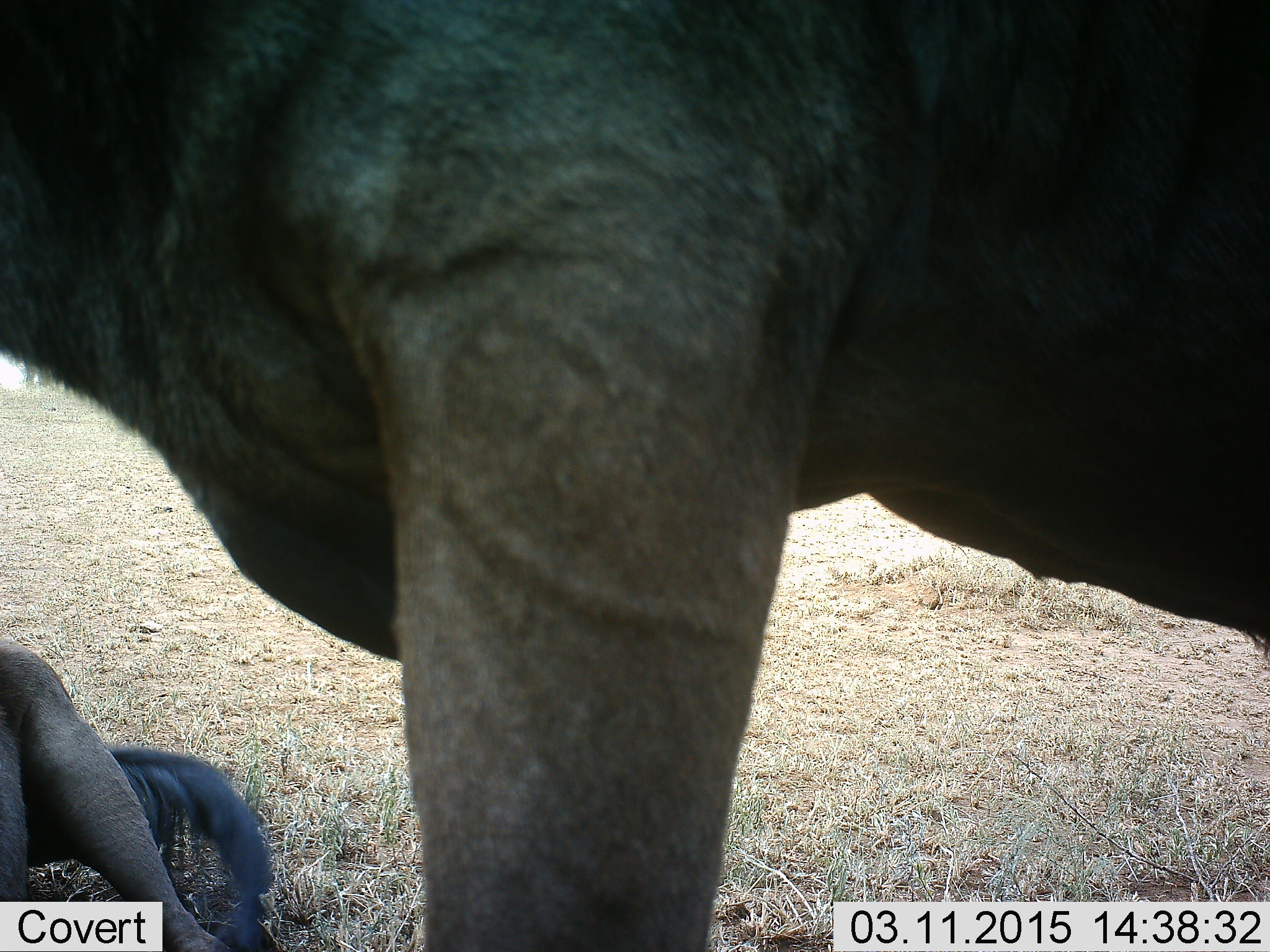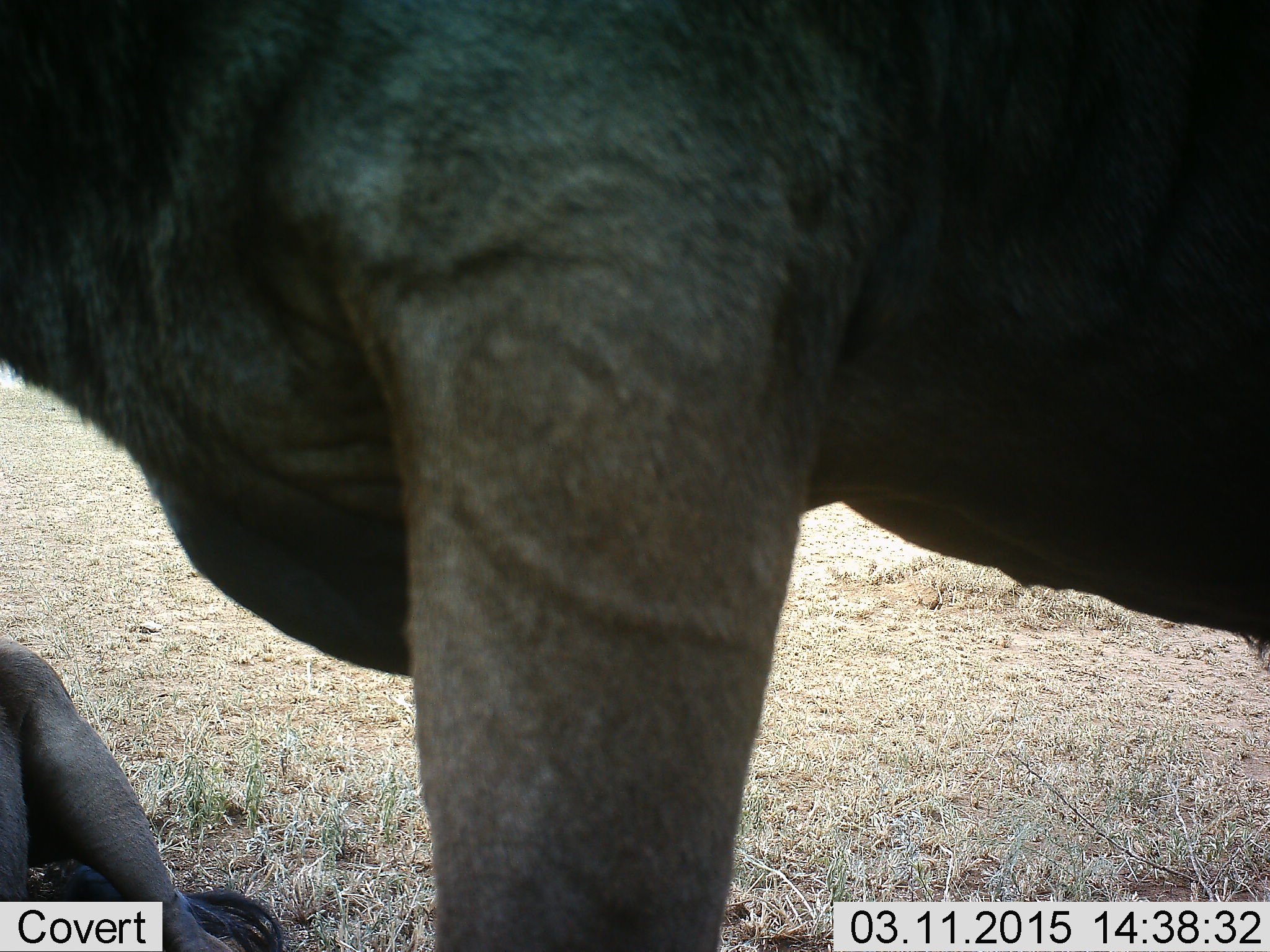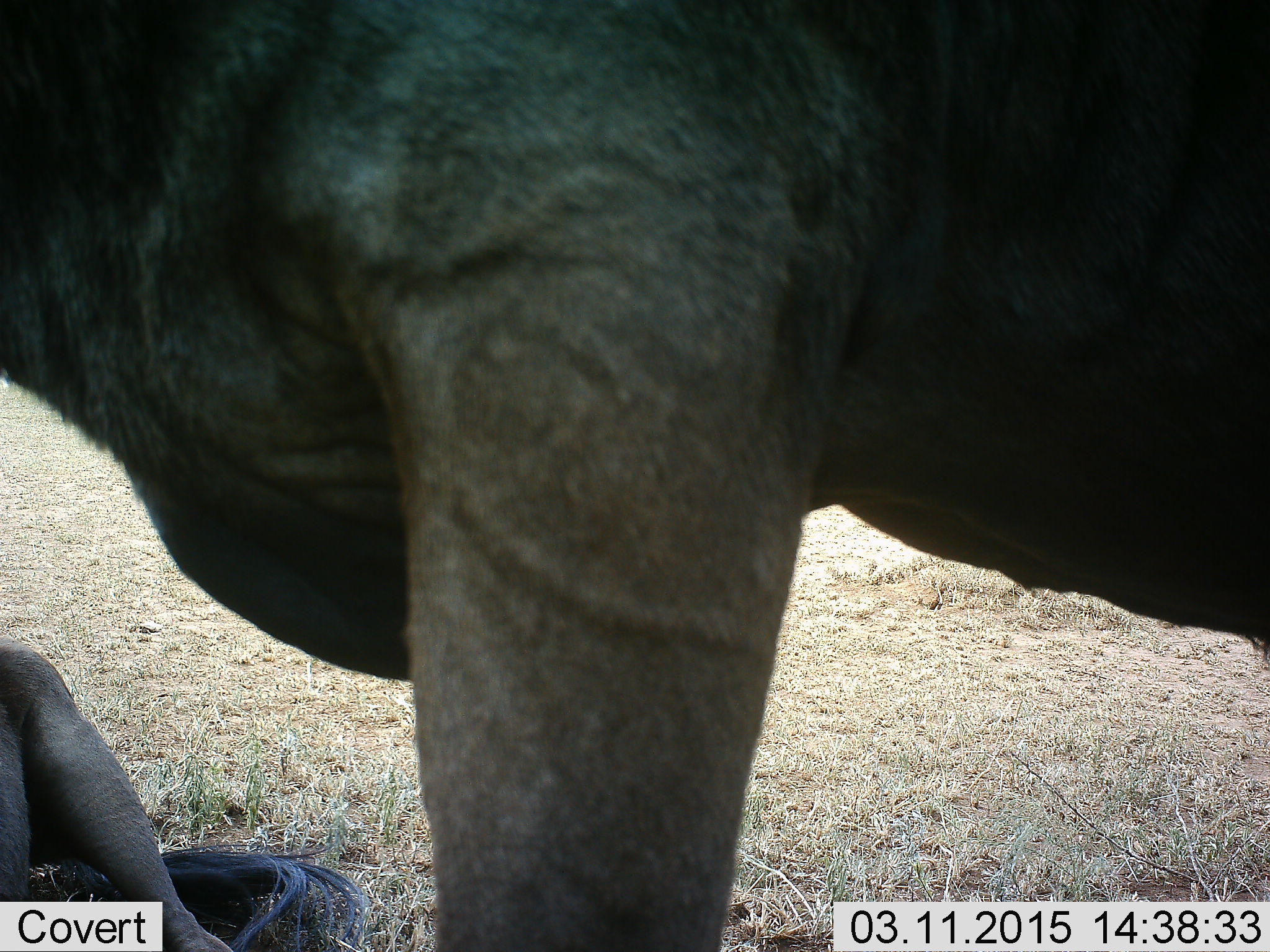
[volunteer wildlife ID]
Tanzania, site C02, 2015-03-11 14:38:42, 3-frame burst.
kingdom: Animalia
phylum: Chordata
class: Mammalia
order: Artiodactyla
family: Bovidae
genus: Connochaetes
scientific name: Connochaetes taurinus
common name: blue wildebeest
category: wildebeest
Wildebeest (blue wildebeest) (Connochaetes taurinus), count 2. Behavior (volunteer vote fractions): standing 100%, resting 100%, moving 0%, interacting 0%. Young present (vote fraction): 0%. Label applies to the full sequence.